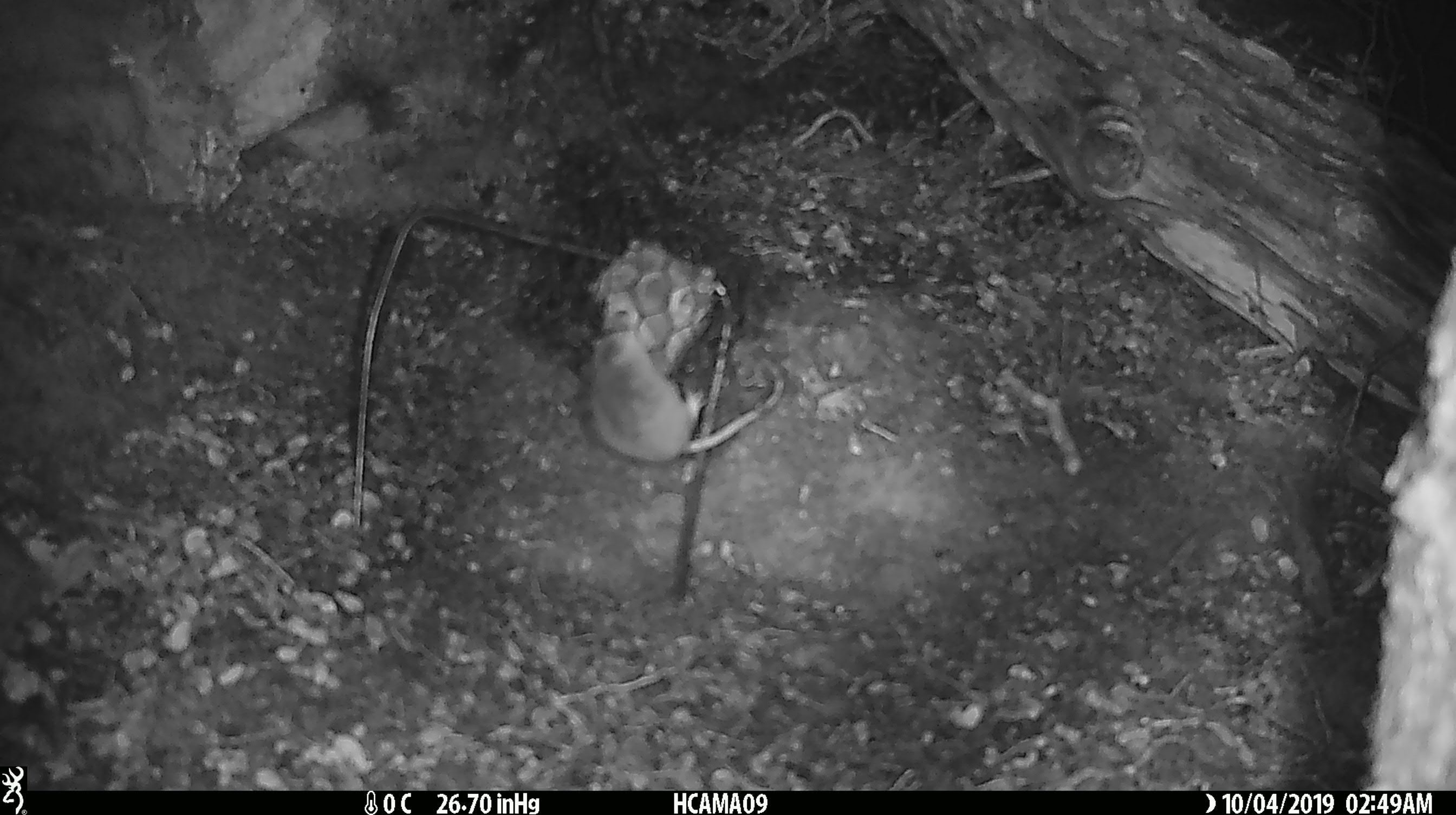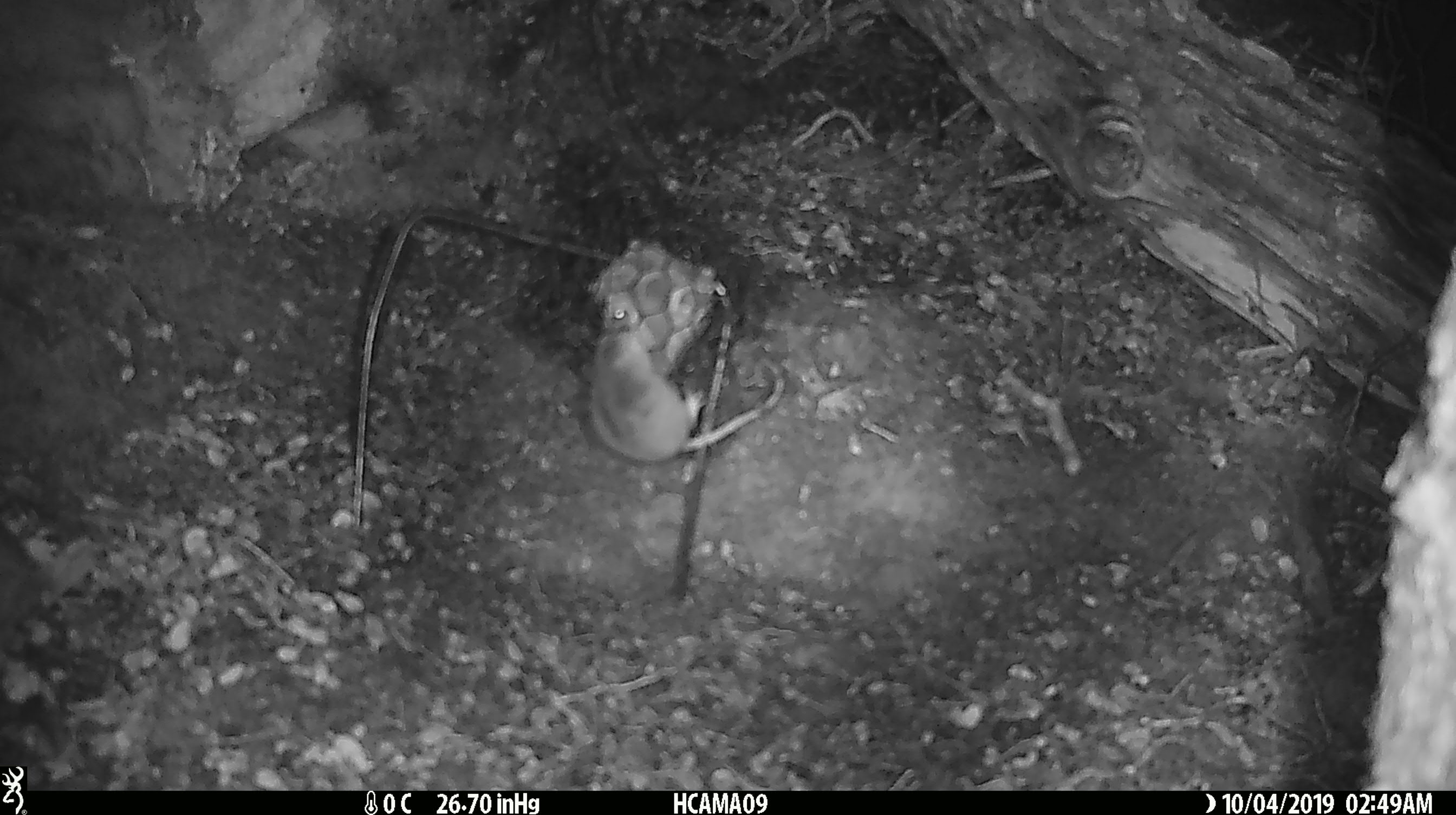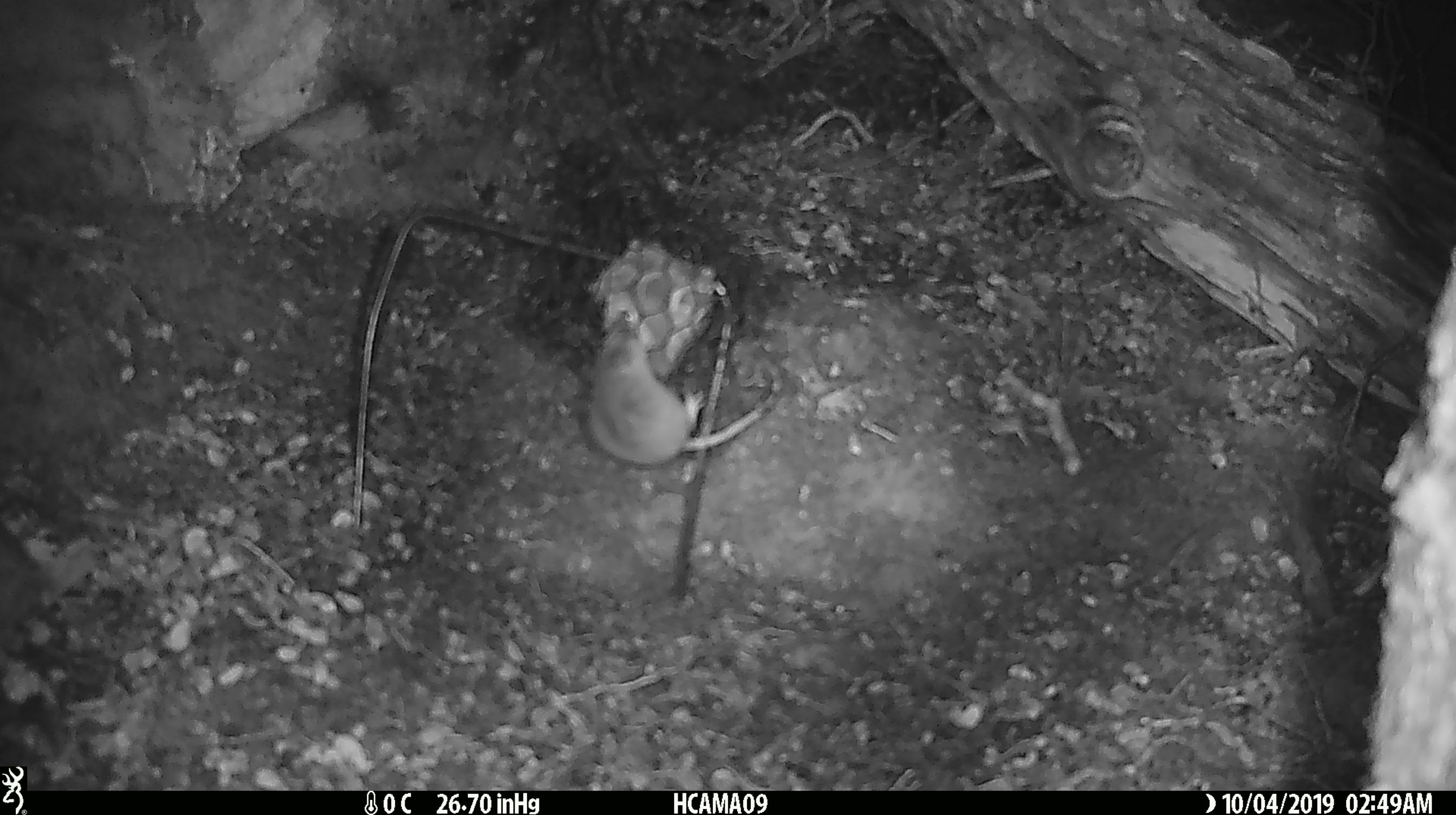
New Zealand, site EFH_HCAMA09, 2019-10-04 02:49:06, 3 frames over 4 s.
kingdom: Animalia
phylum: Chordata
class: Mammalia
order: Rodentia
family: Muridae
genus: Mus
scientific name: Mus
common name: mouse